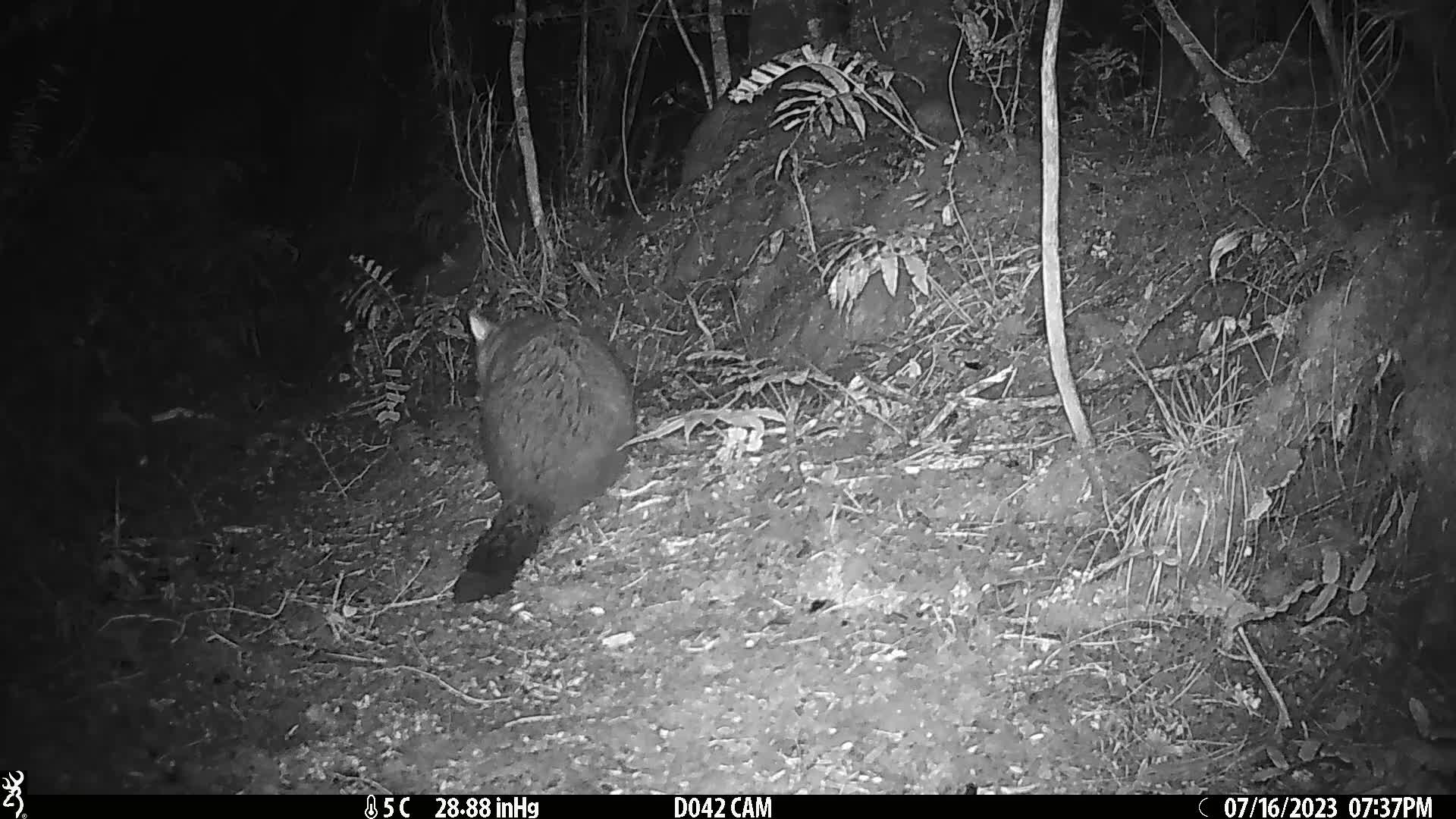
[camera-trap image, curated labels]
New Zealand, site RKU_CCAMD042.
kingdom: Animalia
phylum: Chordata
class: Mammalia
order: Diprotodontia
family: Phalangeridae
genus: Trichosurus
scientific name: Trichosurus vulpecula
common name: common brushtail possum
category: possum